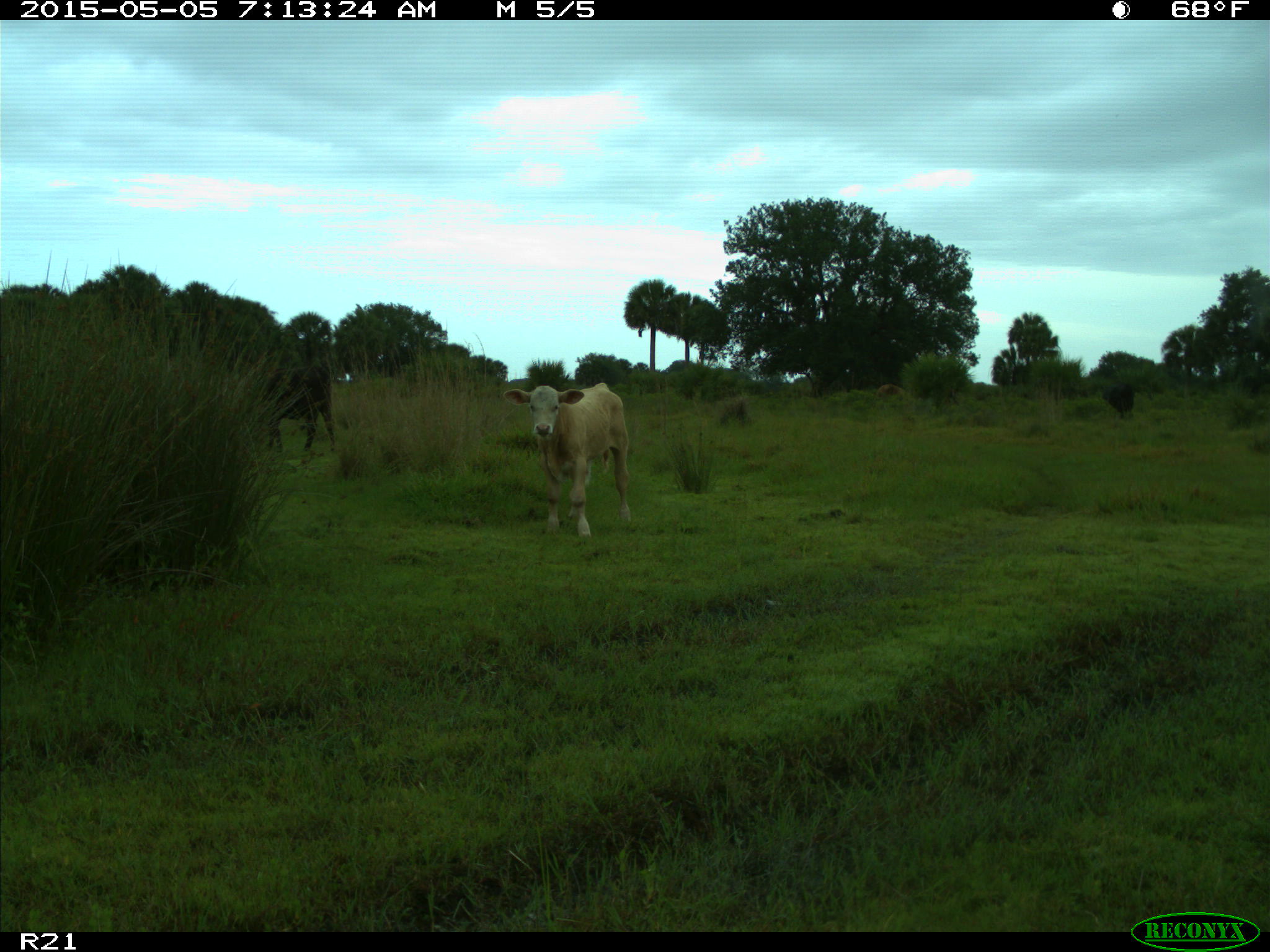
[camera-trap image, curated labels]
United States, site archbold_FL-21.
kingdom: Animalia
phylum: Chordata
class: Mammalia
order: Artiodactyla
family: Bovidae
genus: Bos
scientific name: Bos taurus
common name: domestic cow